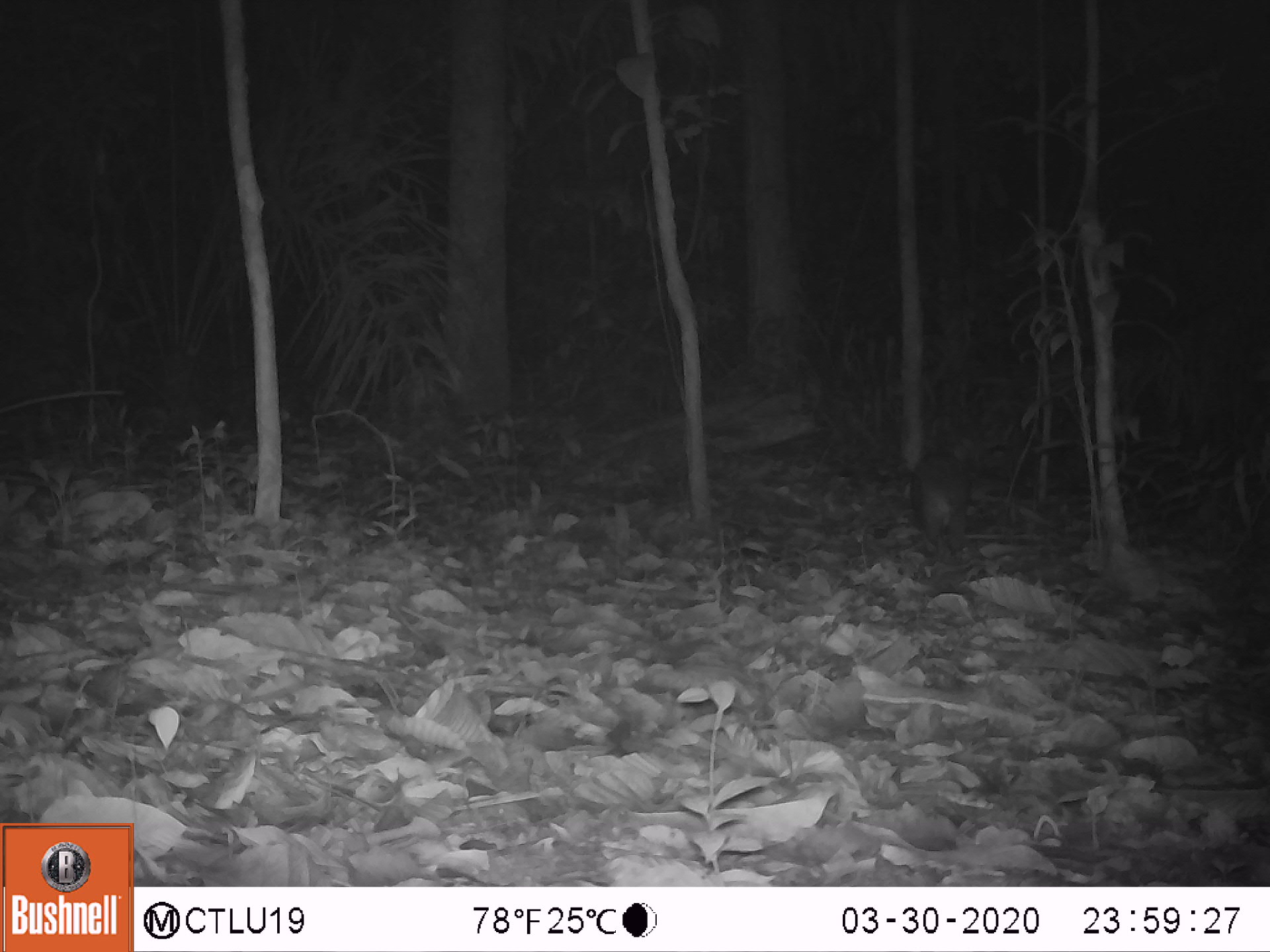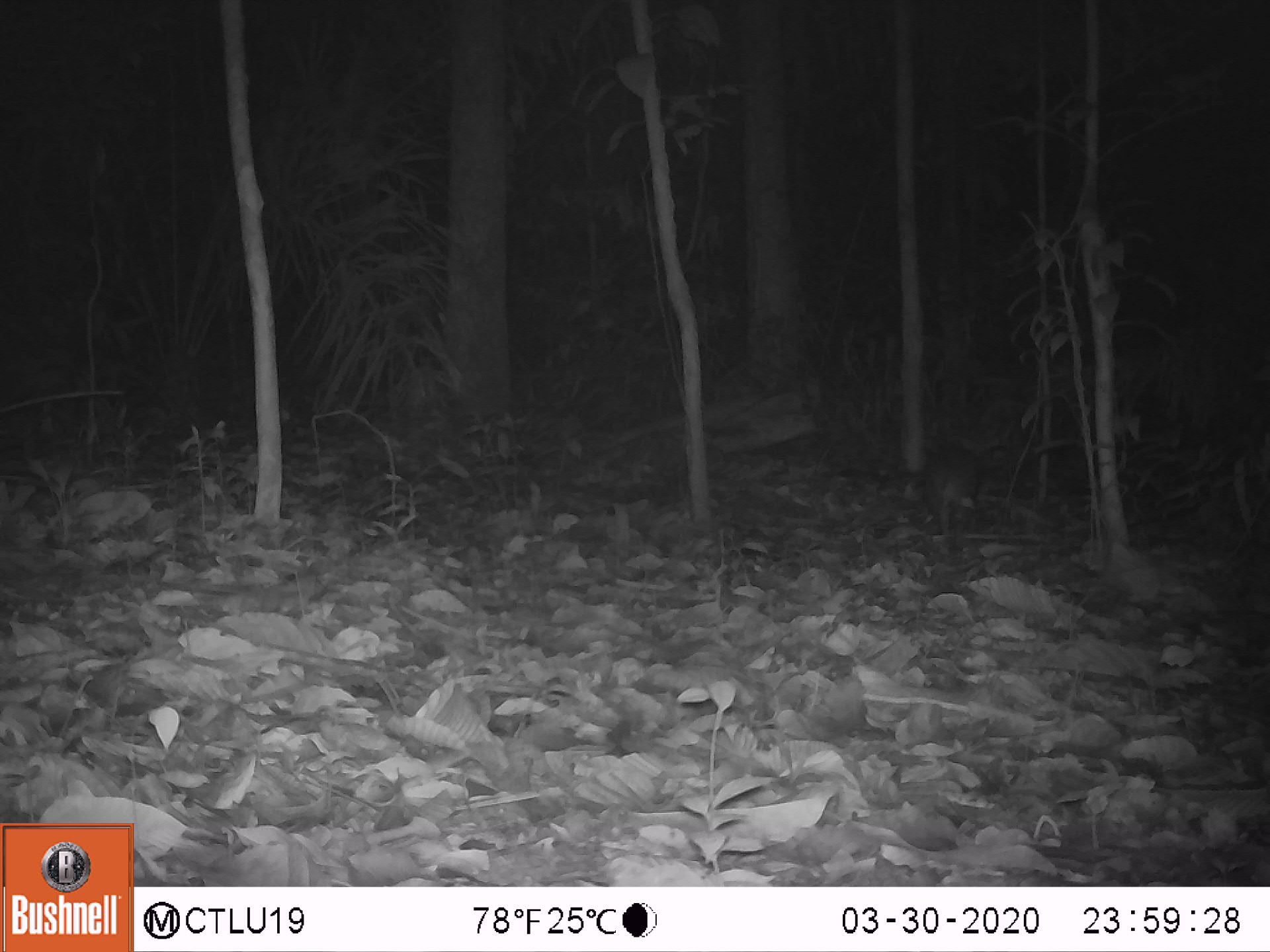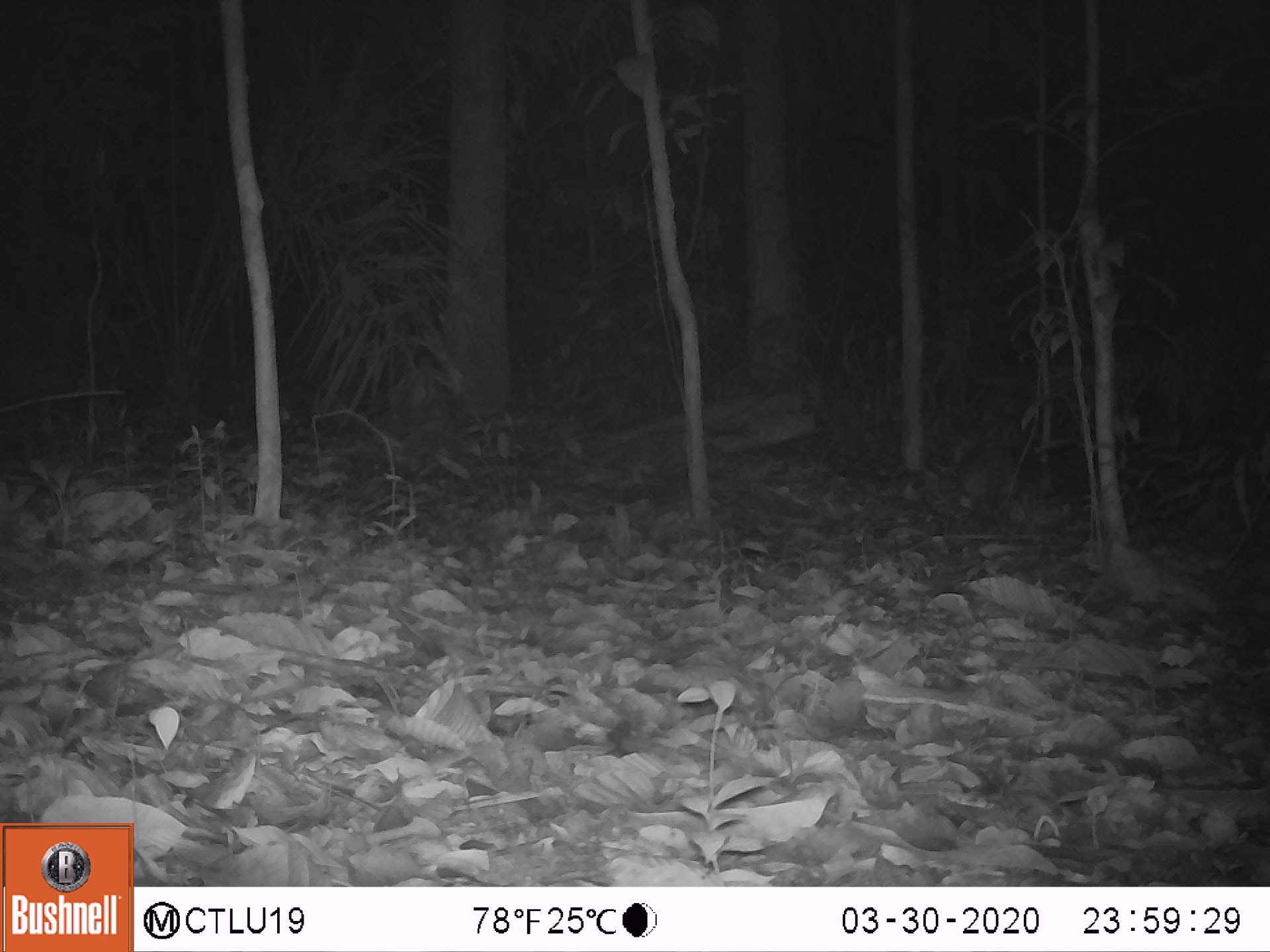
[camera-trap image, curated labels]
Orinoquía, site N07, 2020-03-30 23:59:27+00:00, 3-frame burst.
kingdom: Animalia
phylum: Chordata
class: Mammalia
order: Rodentia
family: Cuniculidae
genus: Cuniculus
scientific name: Cuniculus paca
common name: spotted paca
Spotted paca (Cuniculus paca).